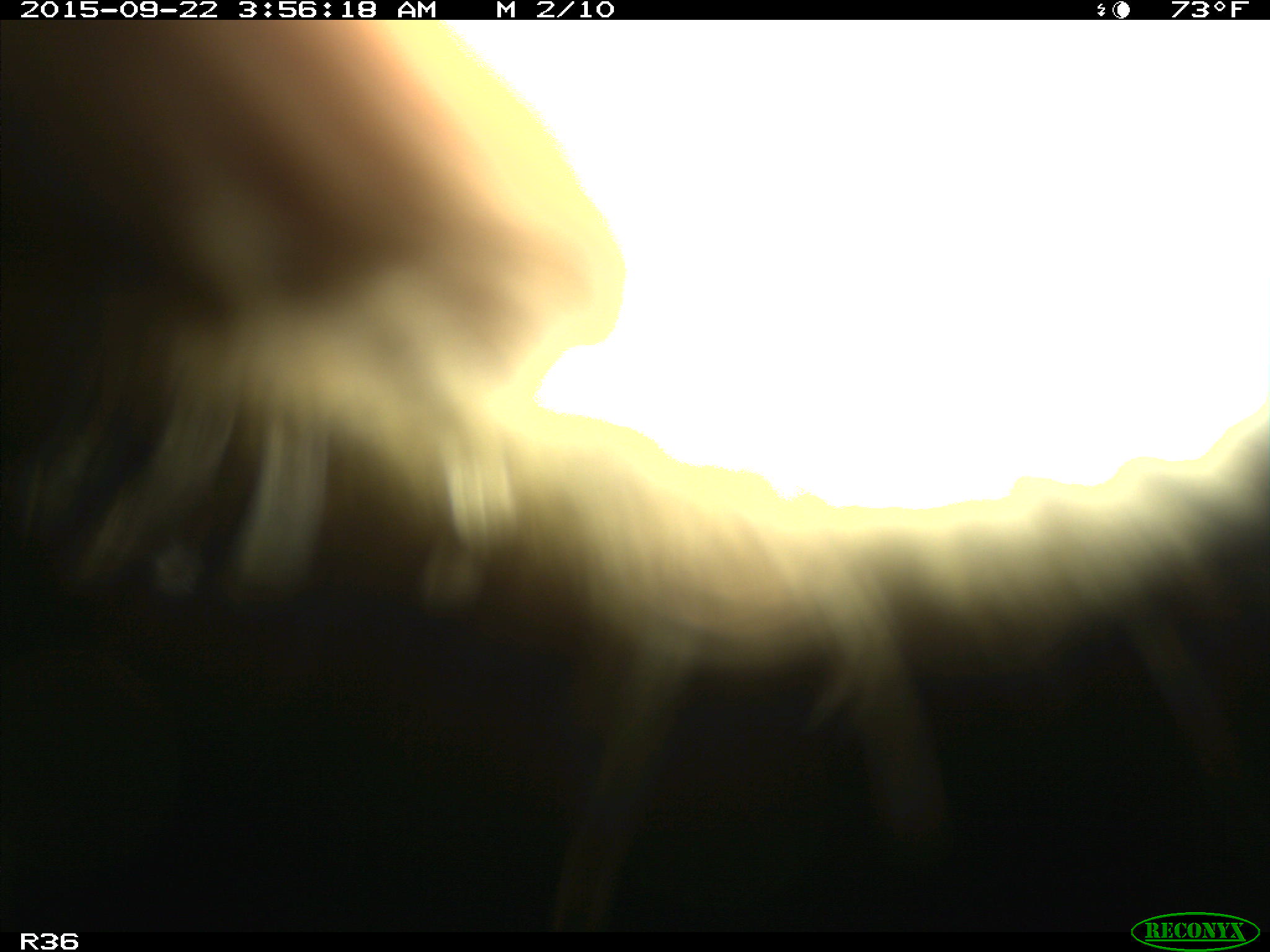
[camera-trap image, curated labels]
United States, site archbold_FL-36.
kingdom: Animalia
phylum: Chordata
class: Mammalia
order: Artiodactyla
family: Bovidae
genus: Bos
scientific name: Bos taurus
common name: domestic cow